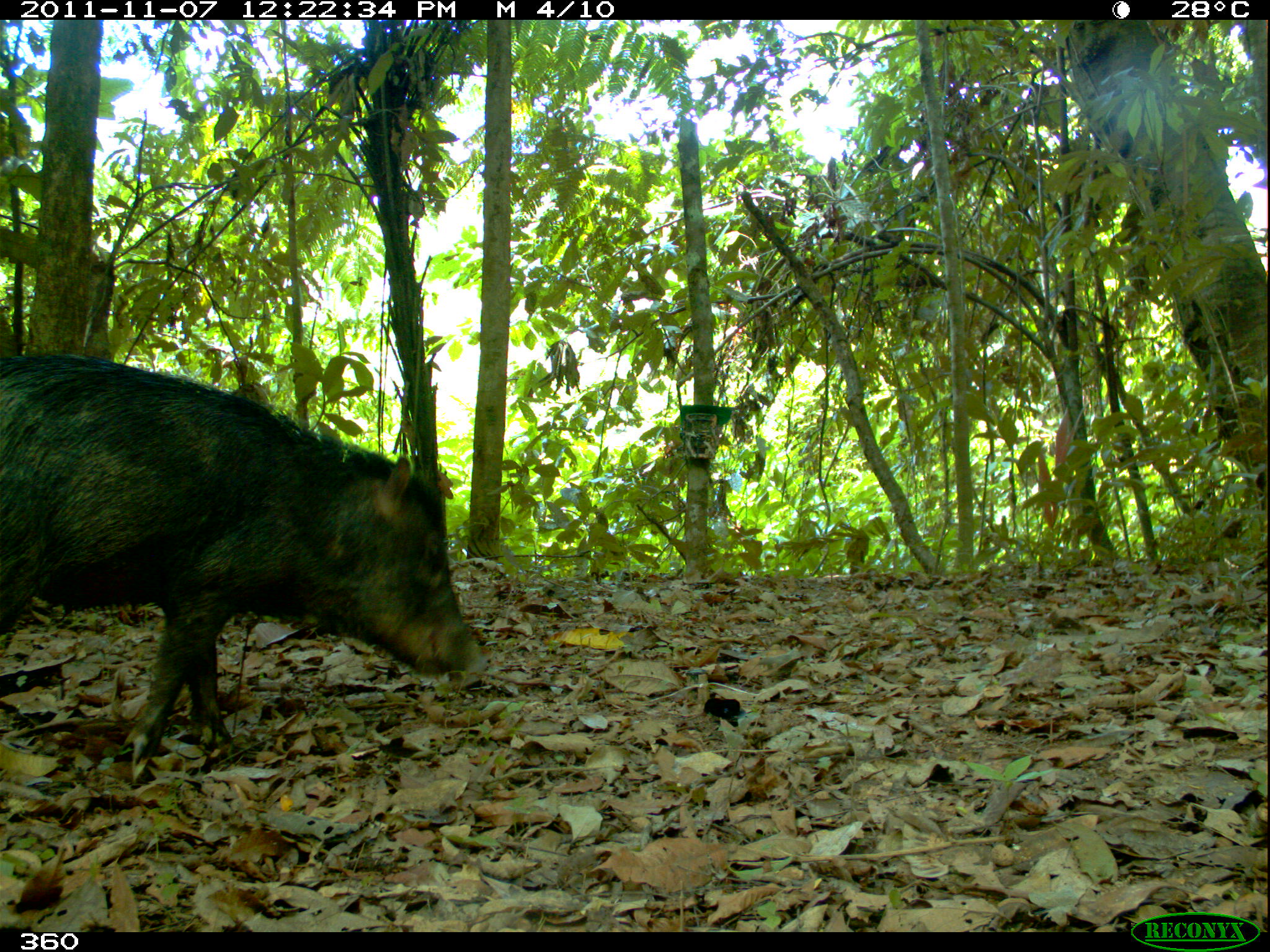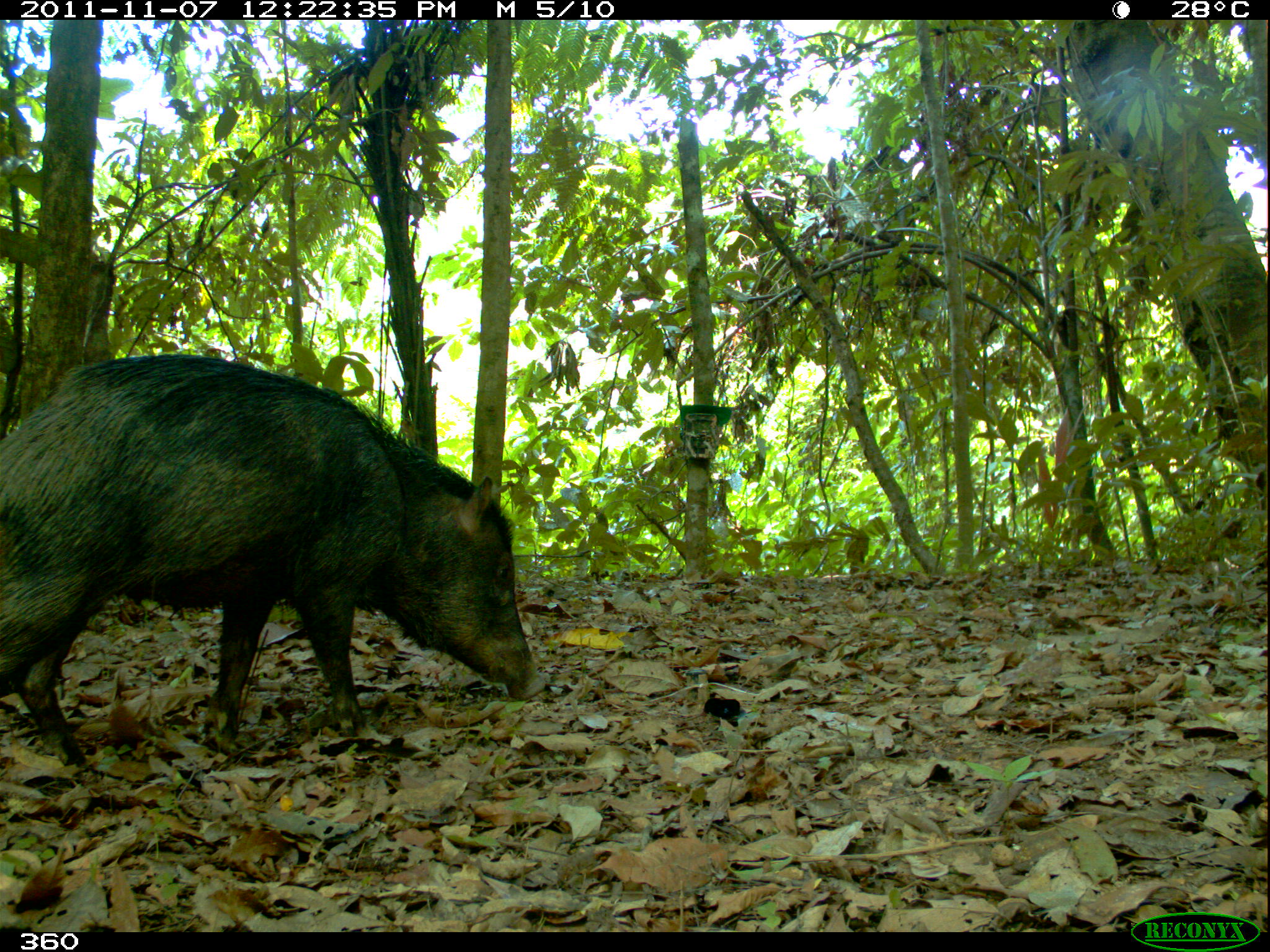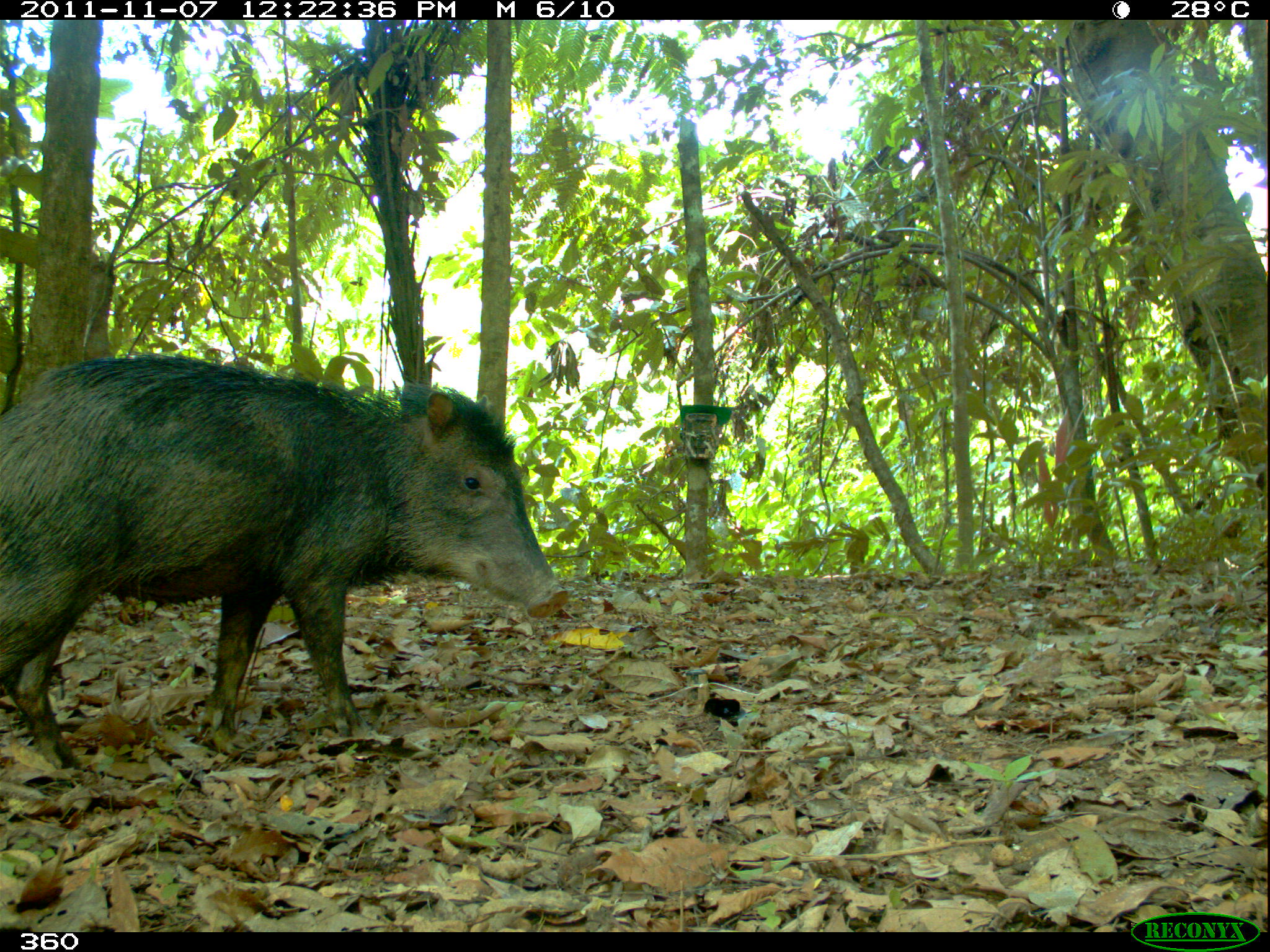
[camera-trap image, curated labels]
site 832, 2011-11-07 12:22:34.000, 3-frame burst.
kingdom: Animalia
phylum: Chordata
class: Mammalia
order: Artiodactyla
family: Tayassuidae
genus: Tayassu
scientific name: Tayassu pecari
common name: white-lipped peccary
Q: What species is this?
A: Tayassu pecari (white-lipped peccary).